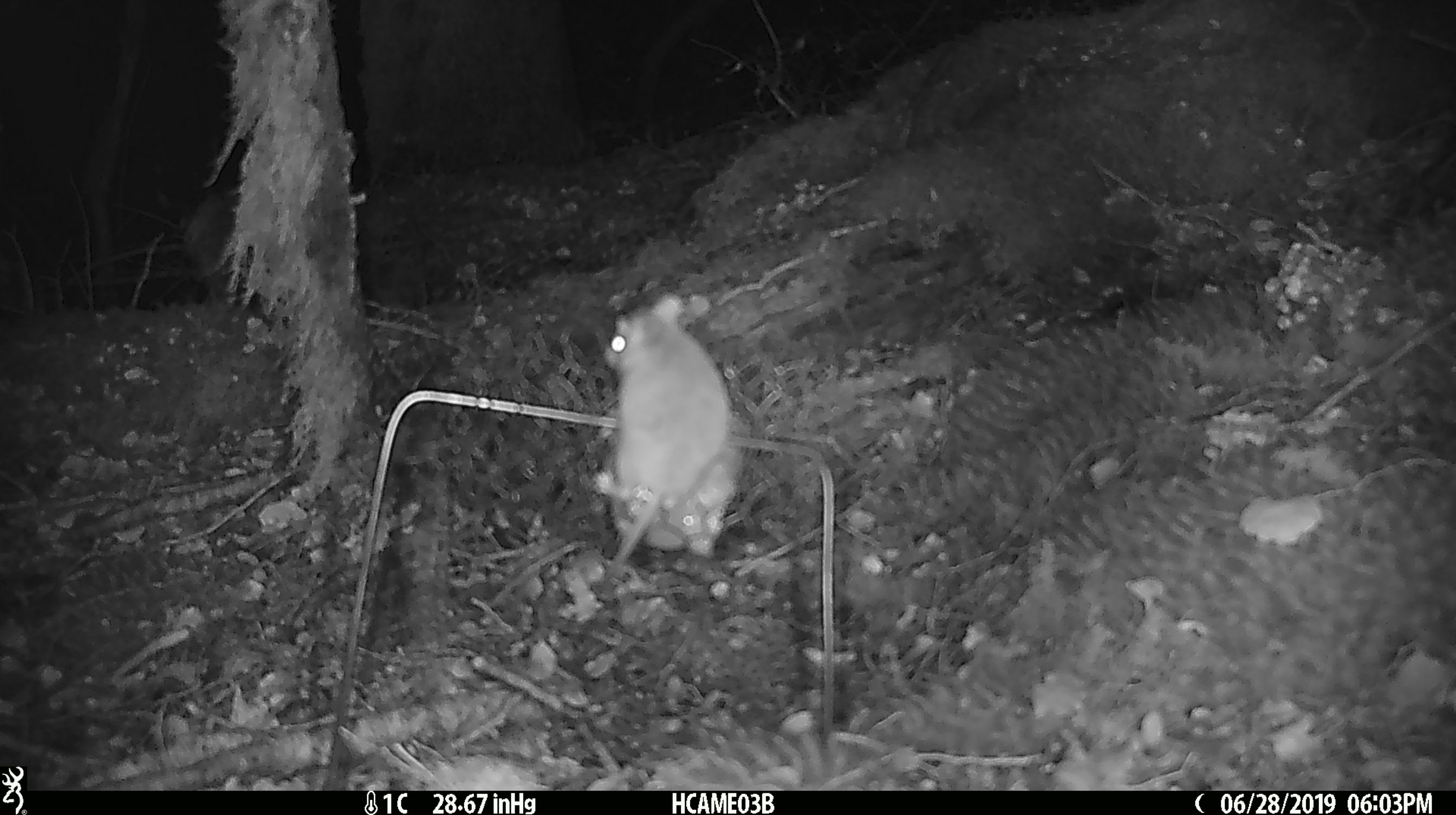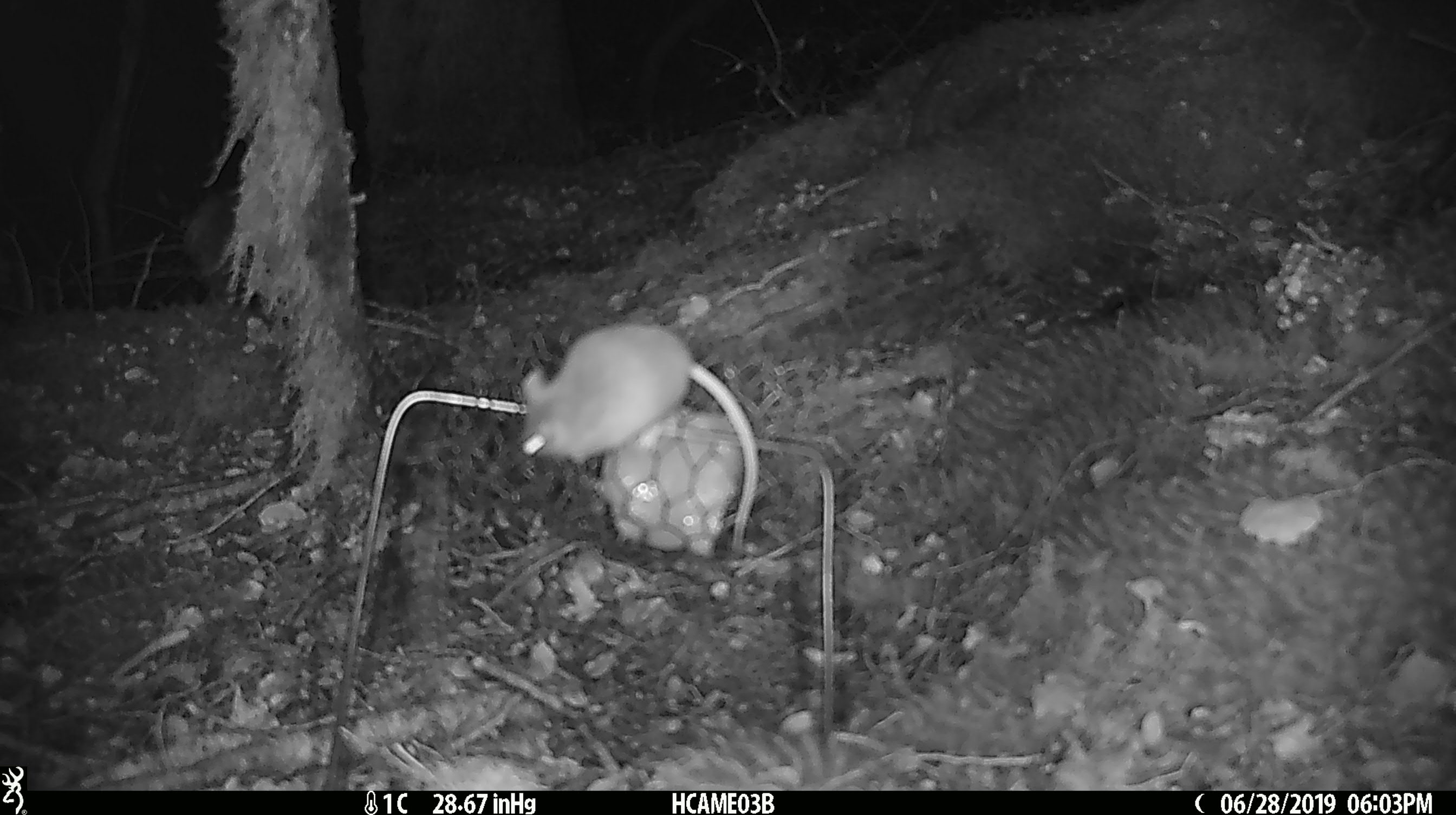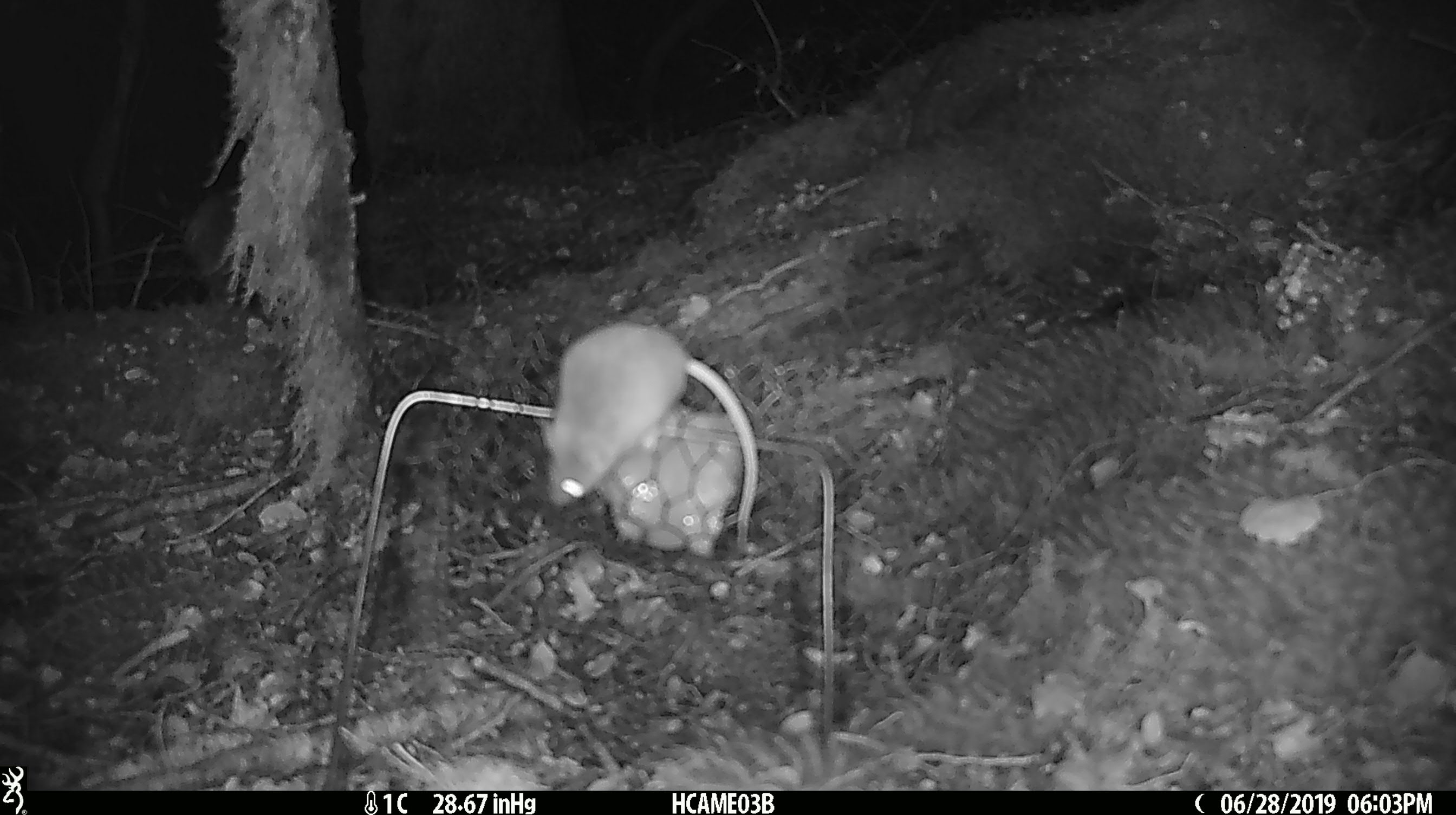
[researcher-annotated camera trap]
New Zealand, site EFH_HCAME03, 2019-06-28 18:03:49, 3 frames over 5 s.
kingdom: Animalia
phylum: Chordata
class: Mammalia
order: Rodentia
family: Muridae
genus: Mus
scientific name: Mus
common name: mouse